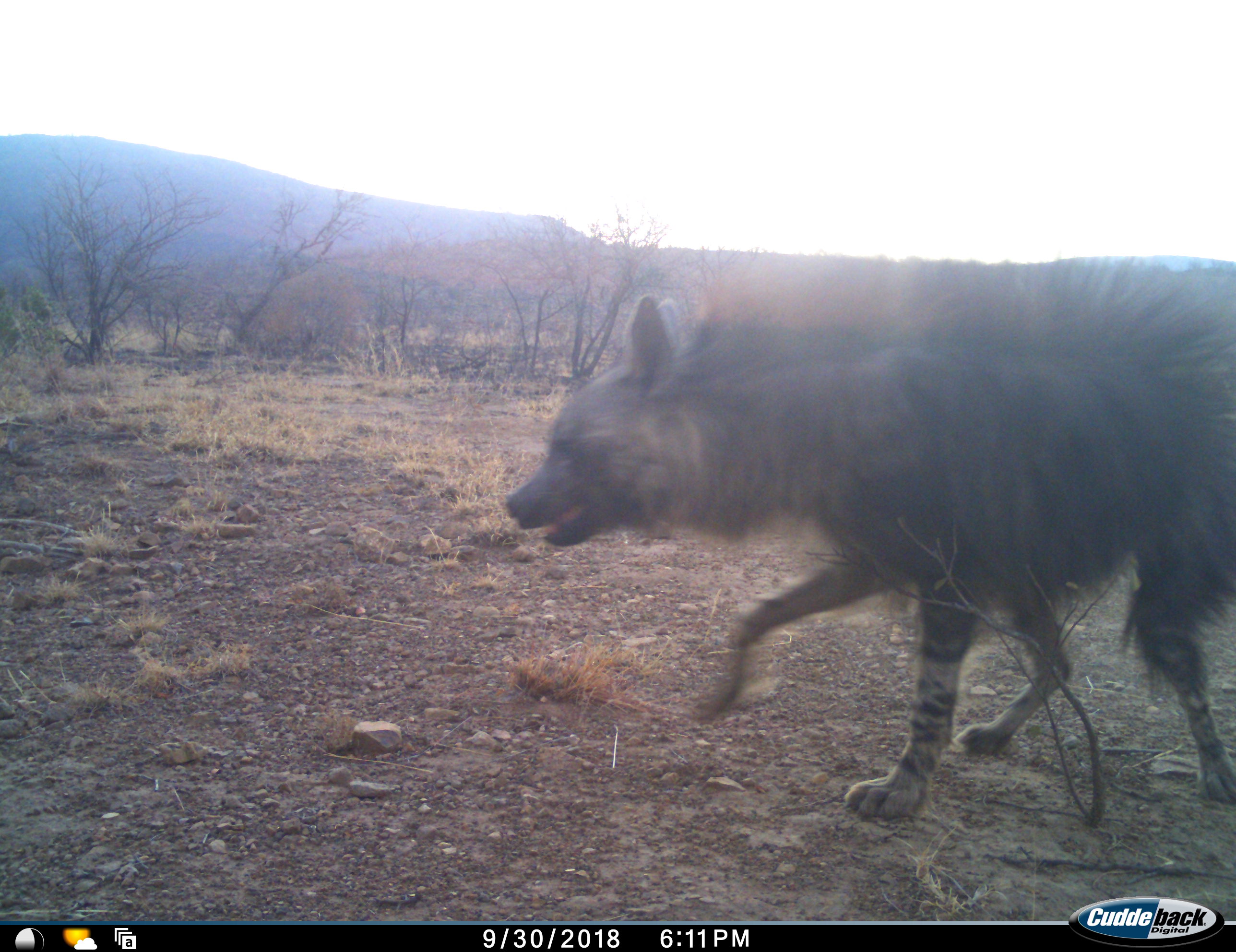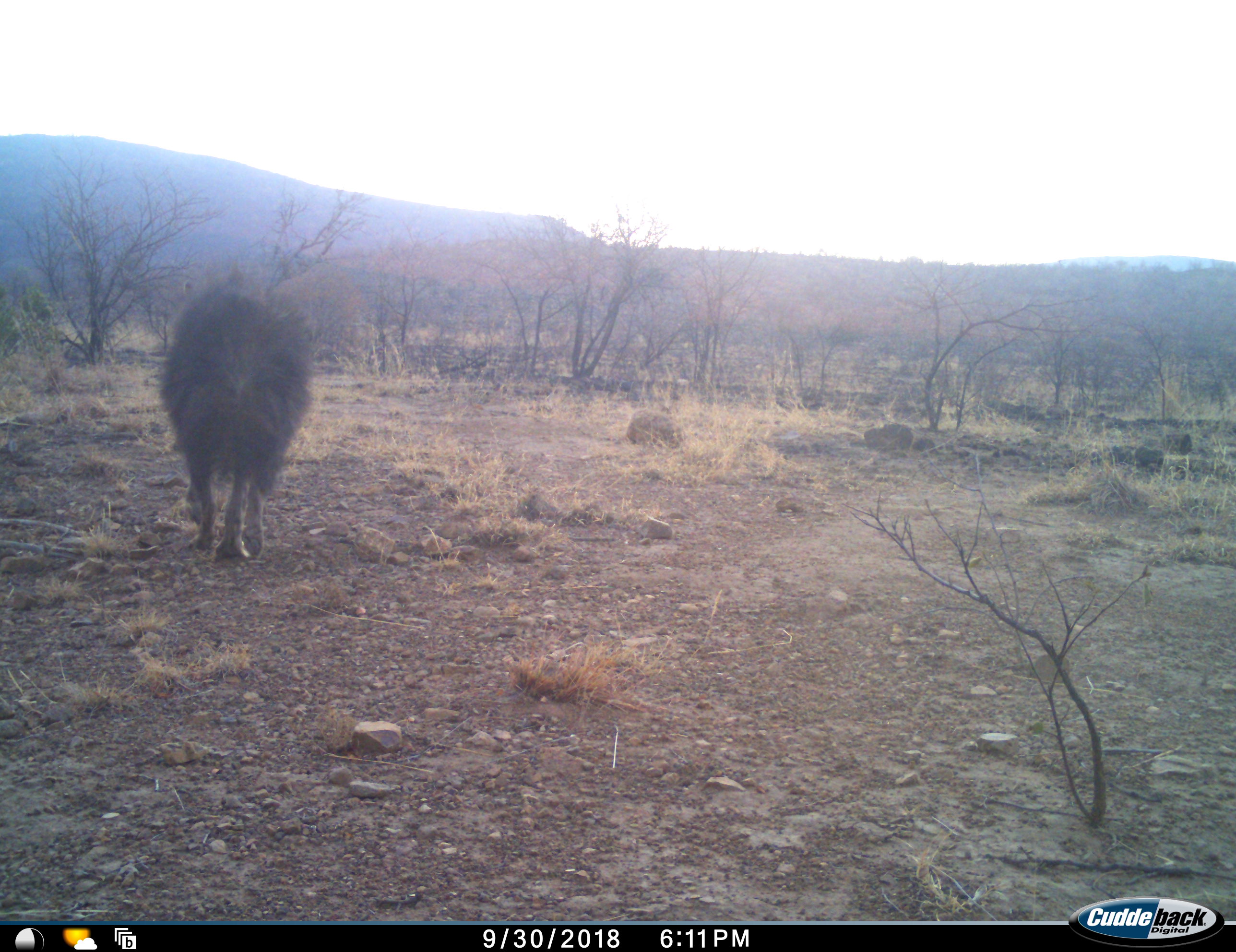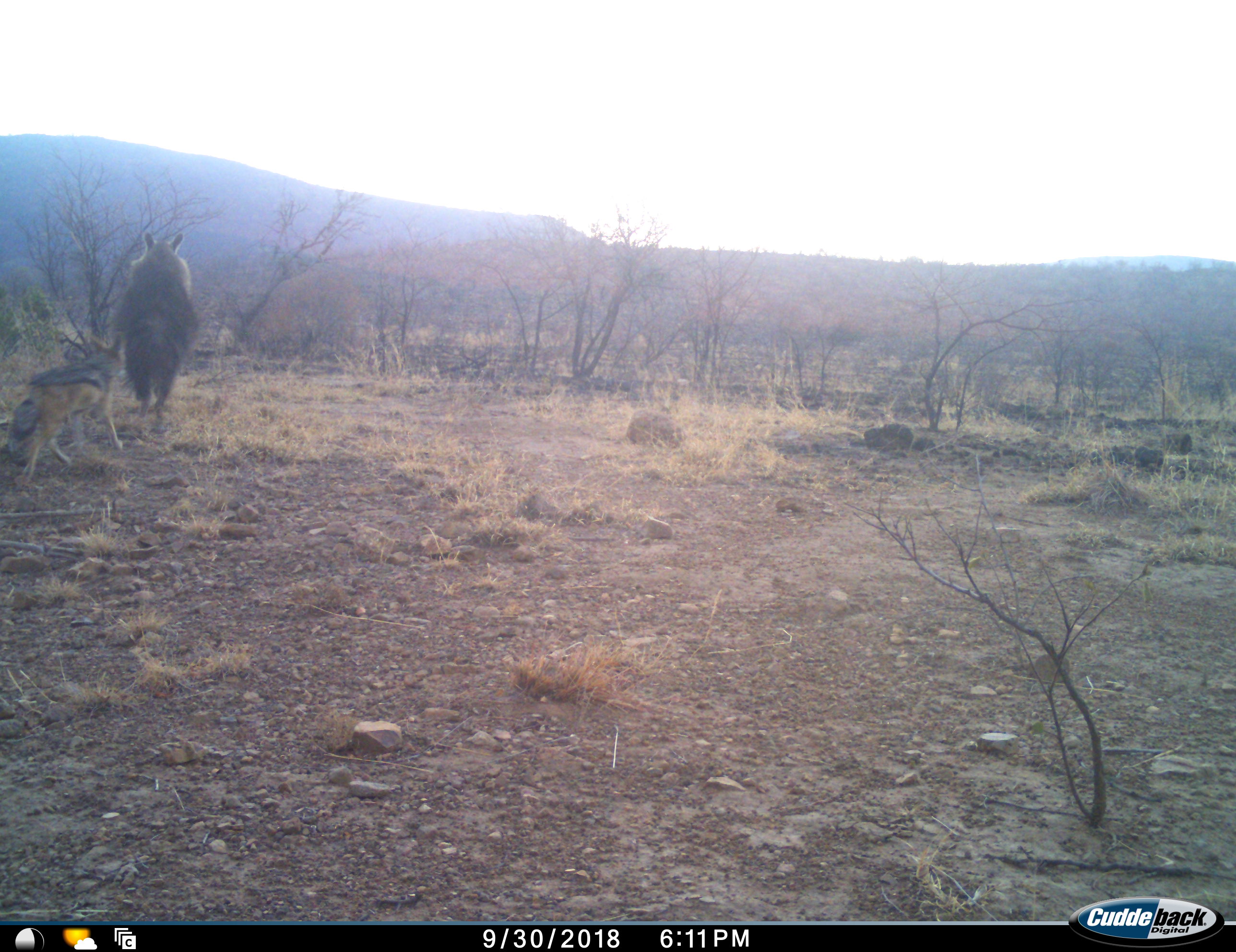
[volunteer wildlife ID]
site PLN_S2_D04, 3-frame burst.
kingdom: Animalia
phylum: Chordata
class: Mammalia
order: Carnivora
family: Hyaenidae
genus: Parahyaena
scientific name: Parahyaena brunnea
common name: brown hyena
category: hyenabrown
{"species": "hyenabrown (brown hyena) (Parahyaena brunnea)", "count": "1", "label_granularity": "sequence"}